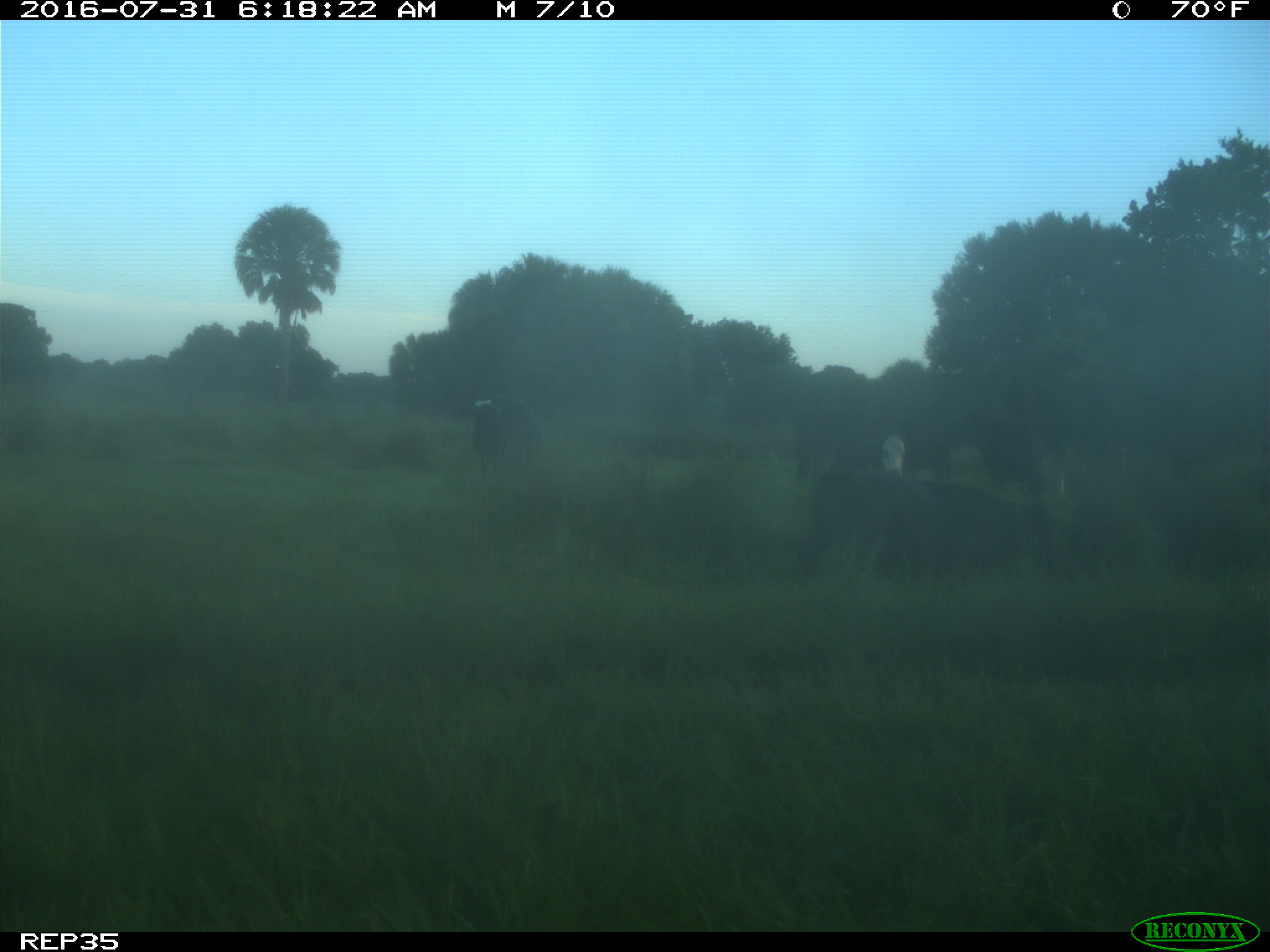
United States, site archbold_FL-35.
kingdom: Animalia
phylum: Chordata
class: Mammalia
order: Artiodactyla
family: Bovidae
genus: Bos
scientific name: Bos taurus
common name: domestic cow